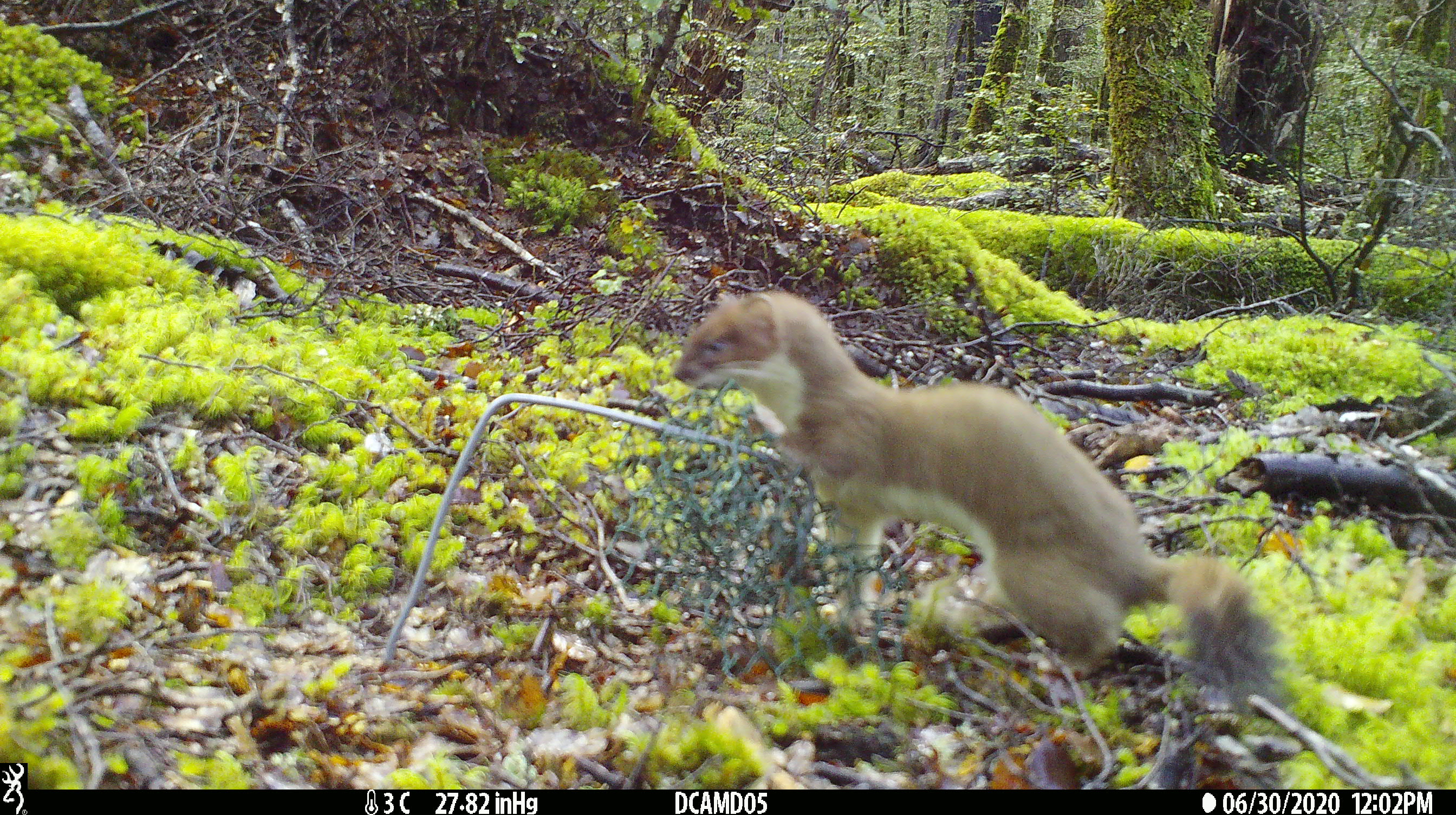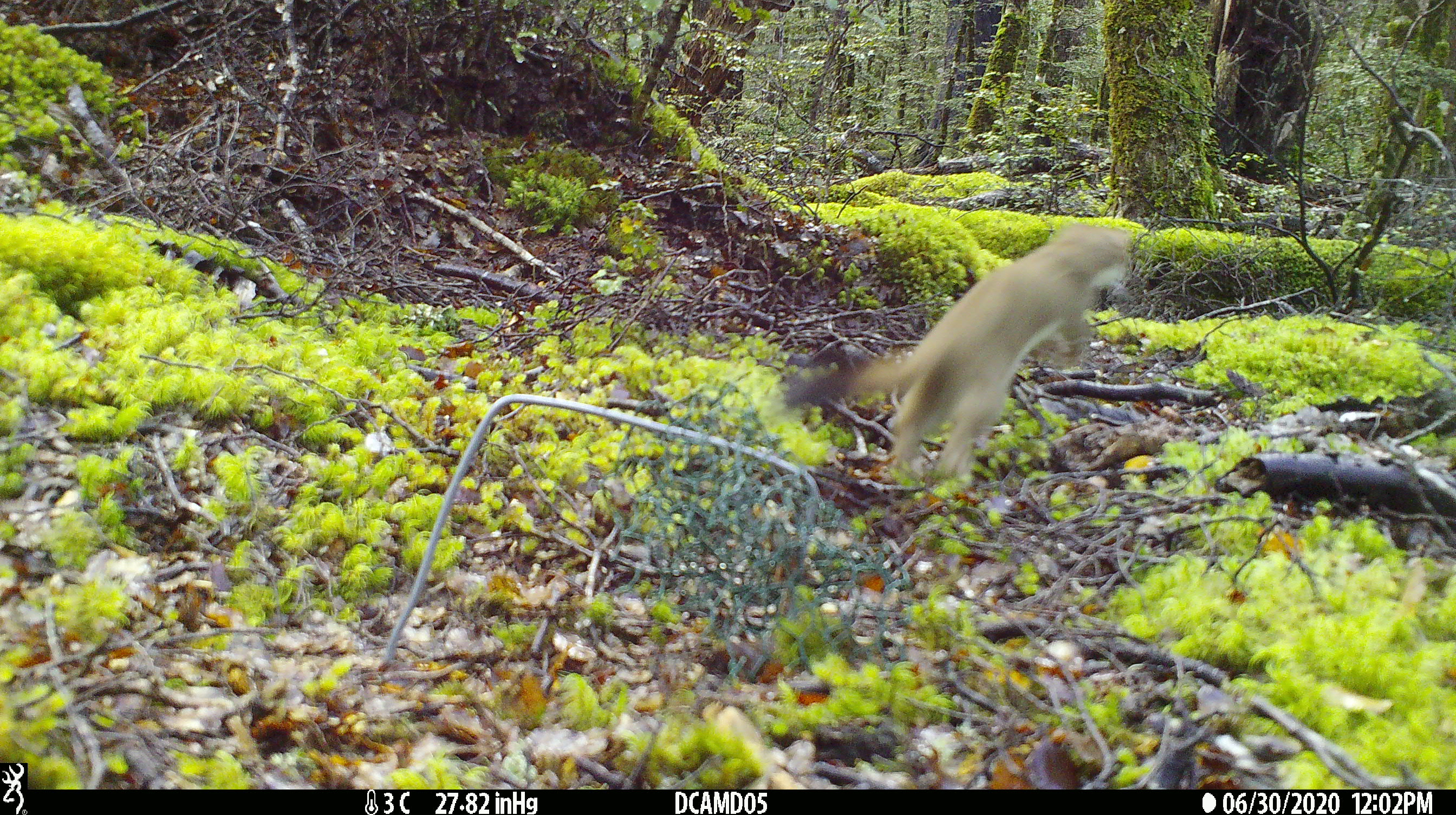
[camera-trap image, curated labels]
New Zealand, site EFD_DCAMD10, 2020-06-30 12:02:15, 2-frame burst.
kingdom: Animalia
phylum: Chordata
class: Mammalia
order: Carnivora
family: Mustelidae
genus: Mustela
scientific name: Mustela erminea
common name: stoat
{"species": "stoat (Mustela erminea)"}